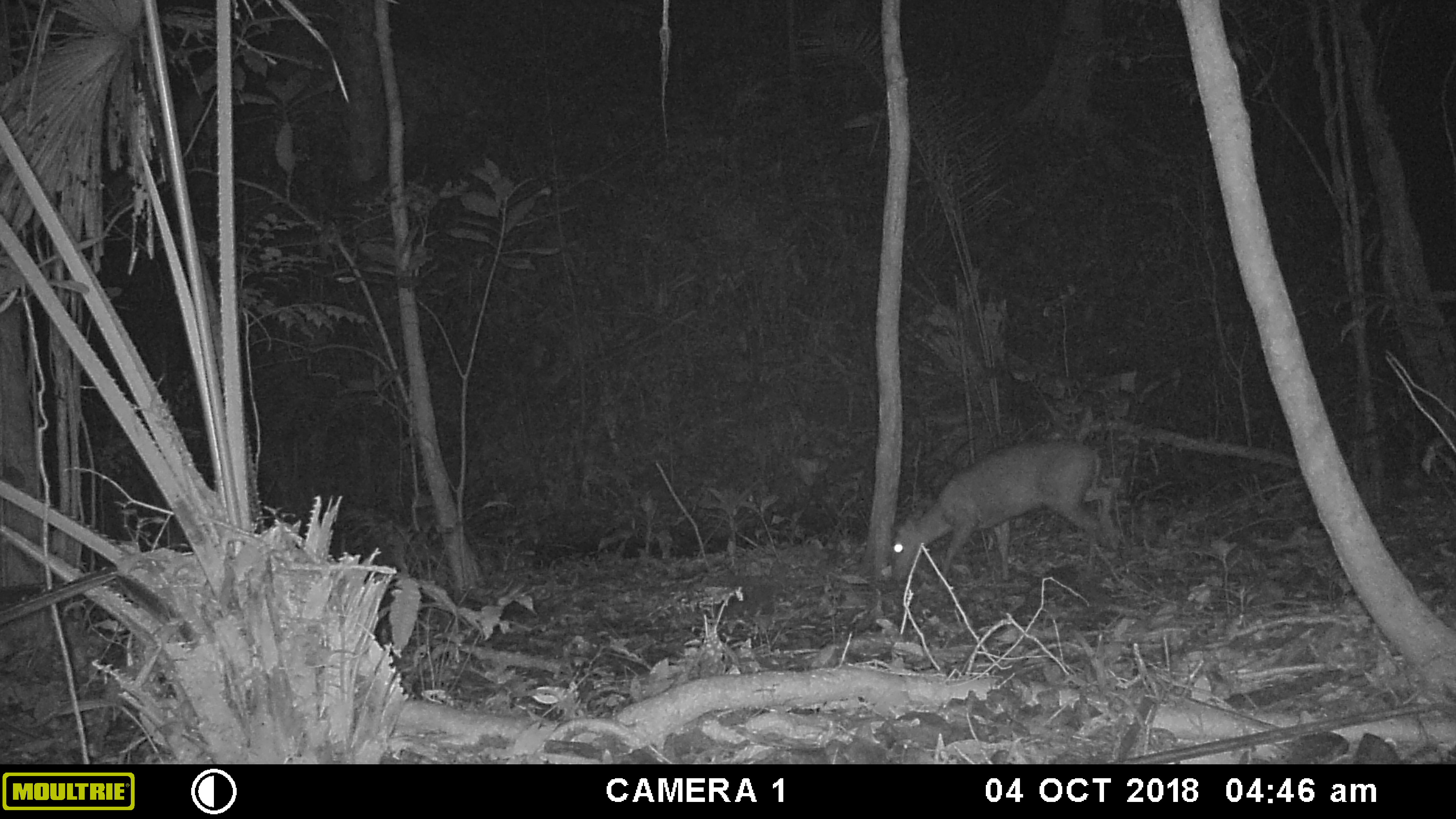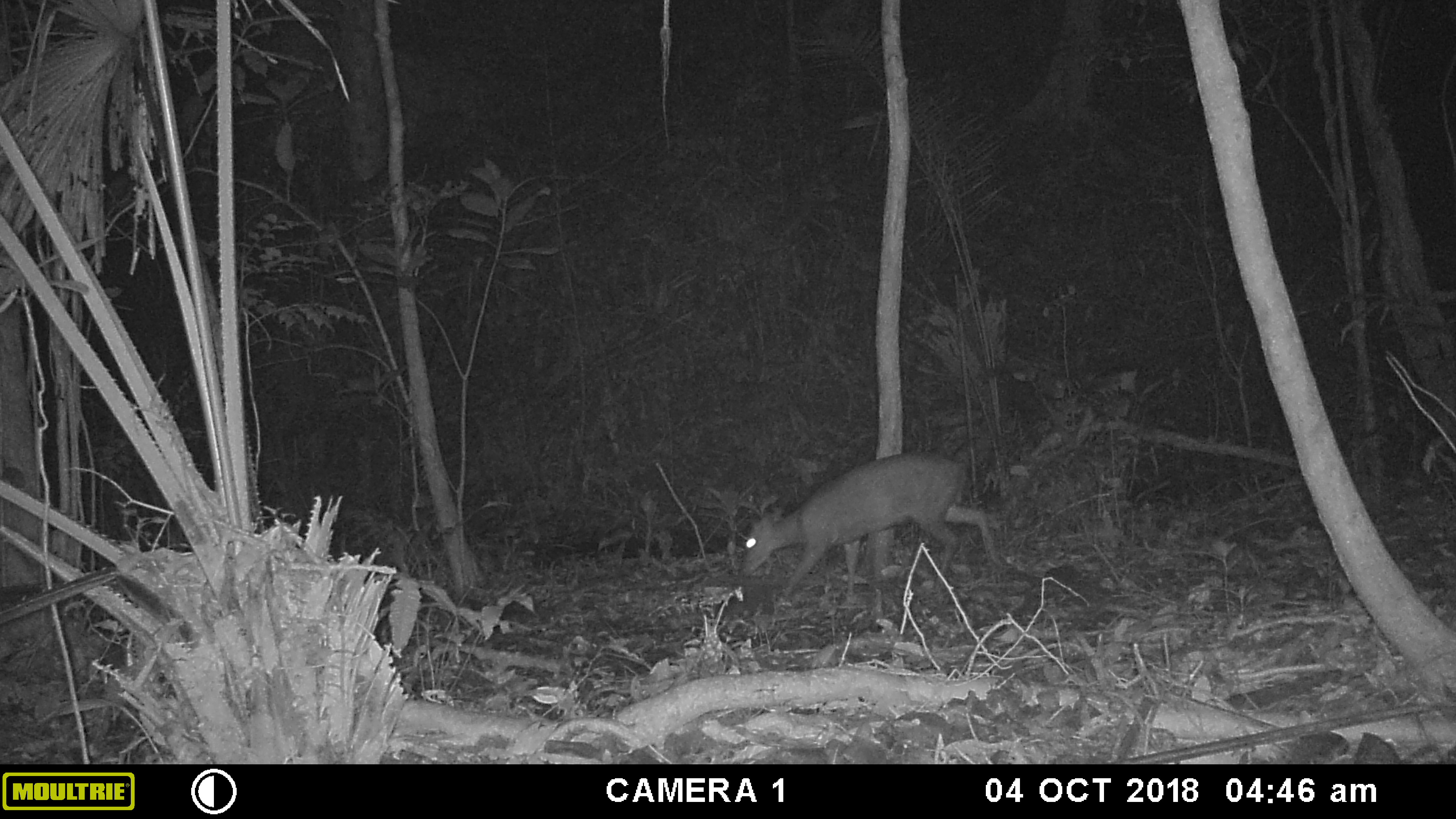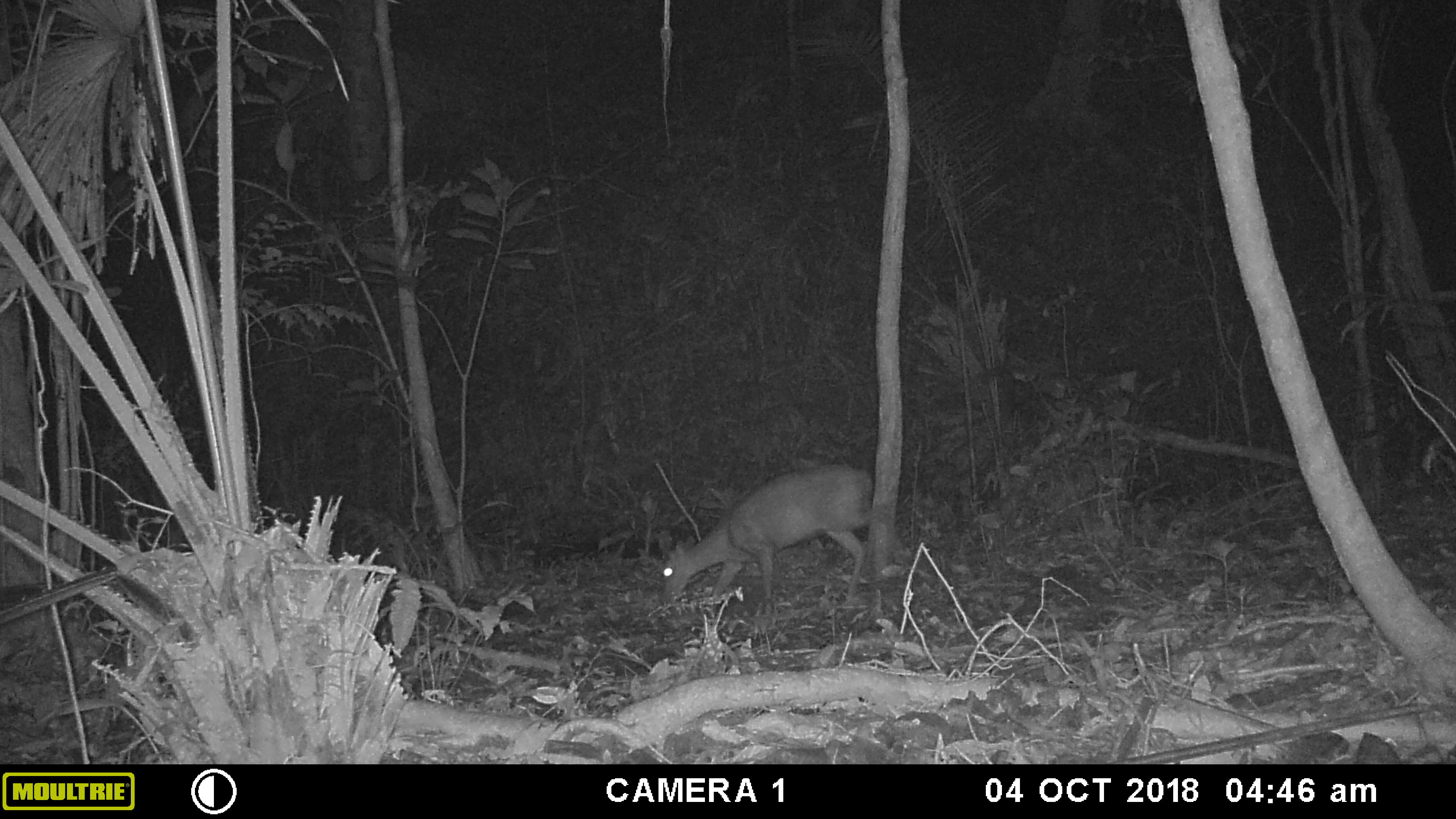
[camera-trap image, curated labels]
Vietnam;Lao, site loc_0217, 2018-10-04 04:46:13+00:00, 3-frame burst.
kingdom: Animalia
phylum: Chordata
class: Mammalia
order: Artiodactyla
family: Cervidae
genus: Muntiacus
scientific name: Muntiacus rooseveltorum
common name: roosevelt's muntjac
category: roosevelts muntjac group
Roosevelts muntjac group (roosevelt's muntjac) (Muntiacus rooseveltorum). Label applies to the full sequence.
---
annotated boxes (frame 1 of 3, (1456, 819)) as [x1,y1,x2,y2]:
roosevelts muntjac group: [888,436,1101,590]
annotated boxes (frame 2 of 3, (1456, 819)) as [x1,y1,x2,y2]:
roosevelts muntjac group: [735,449,999,596]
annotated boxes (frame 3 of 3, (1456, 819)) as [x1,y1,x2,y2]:
roosevelts muntjac group: [657,461,872,607]